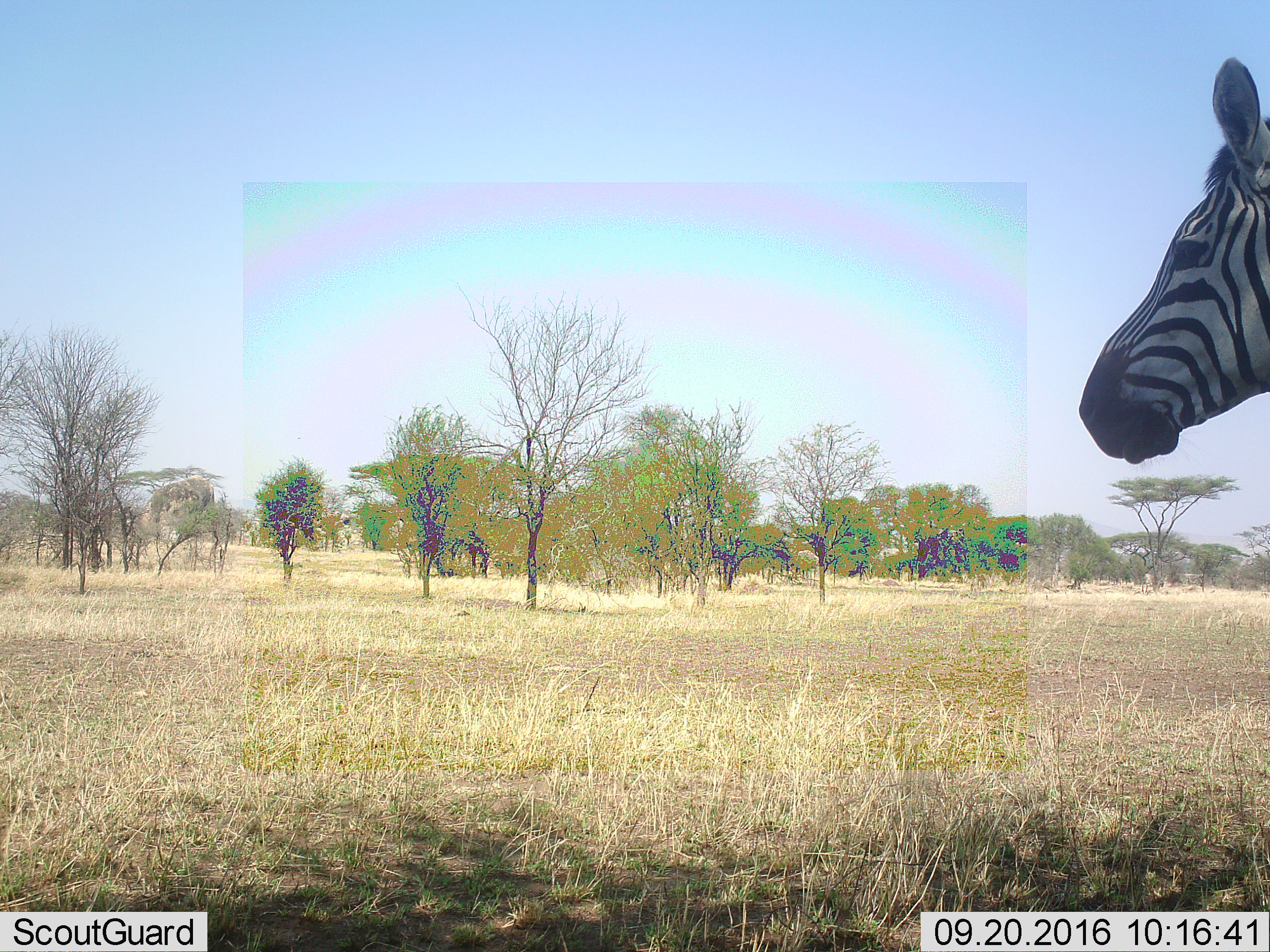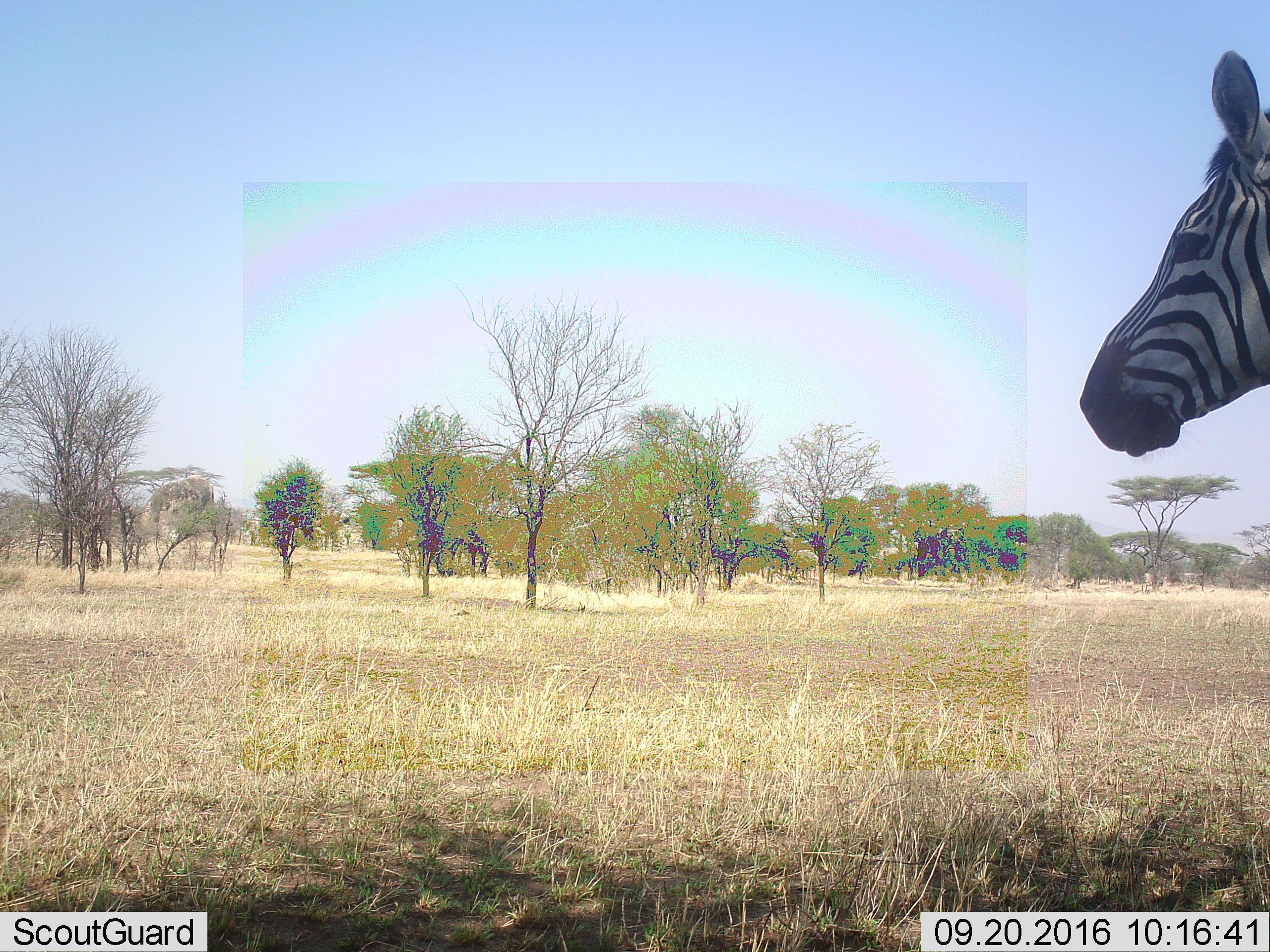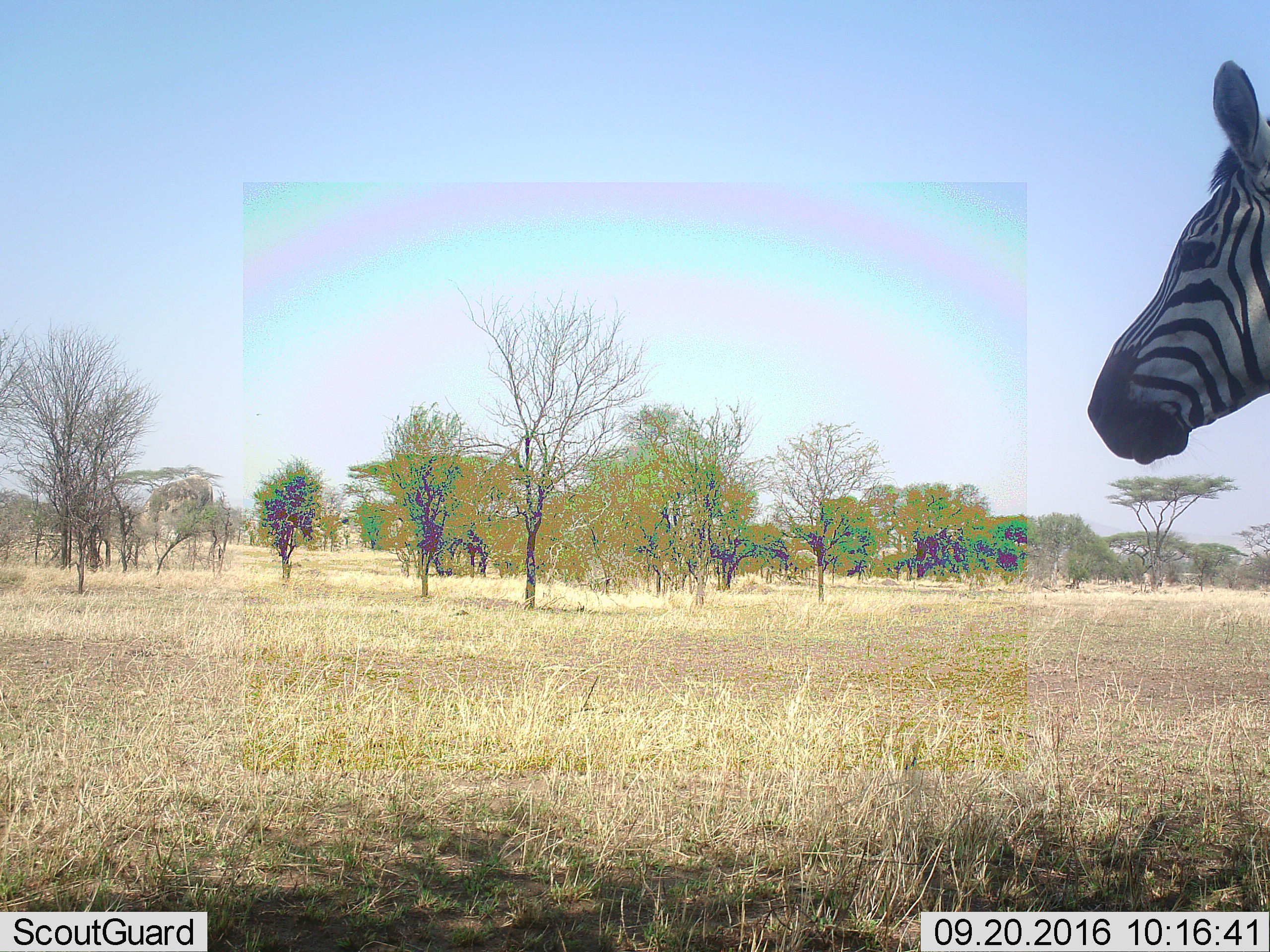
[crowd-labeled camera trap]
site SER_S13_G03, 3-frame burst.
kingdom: Animalia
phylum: Chordata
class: Mammalia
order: Perissodactyla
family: Equidae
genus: Equus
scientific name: Equus quagga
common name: plains zebra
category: zebraplains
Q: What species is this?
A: Zebraplains (plains zebra) (Equus quagga).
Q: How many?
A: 1.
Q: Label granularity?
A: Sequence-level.